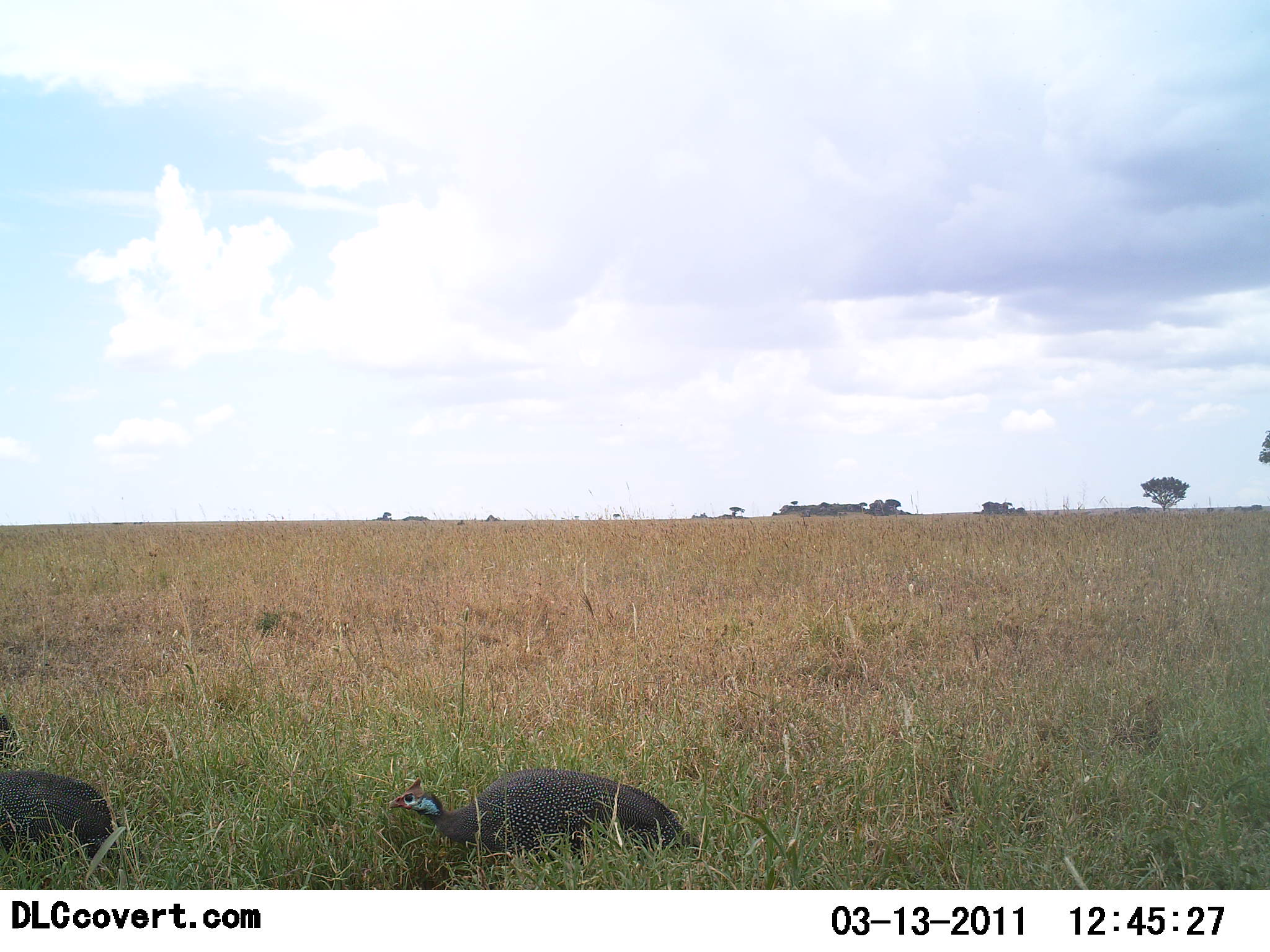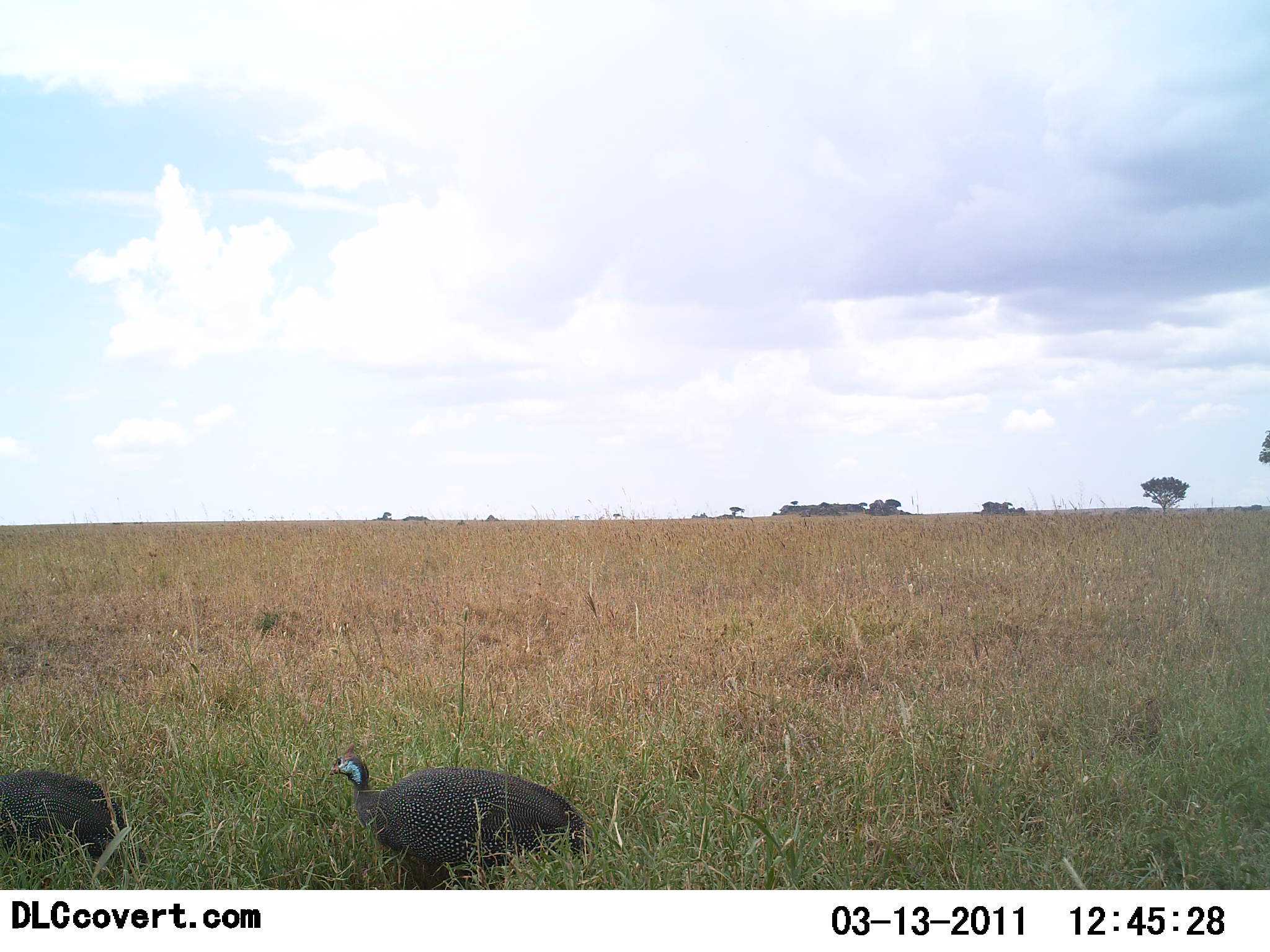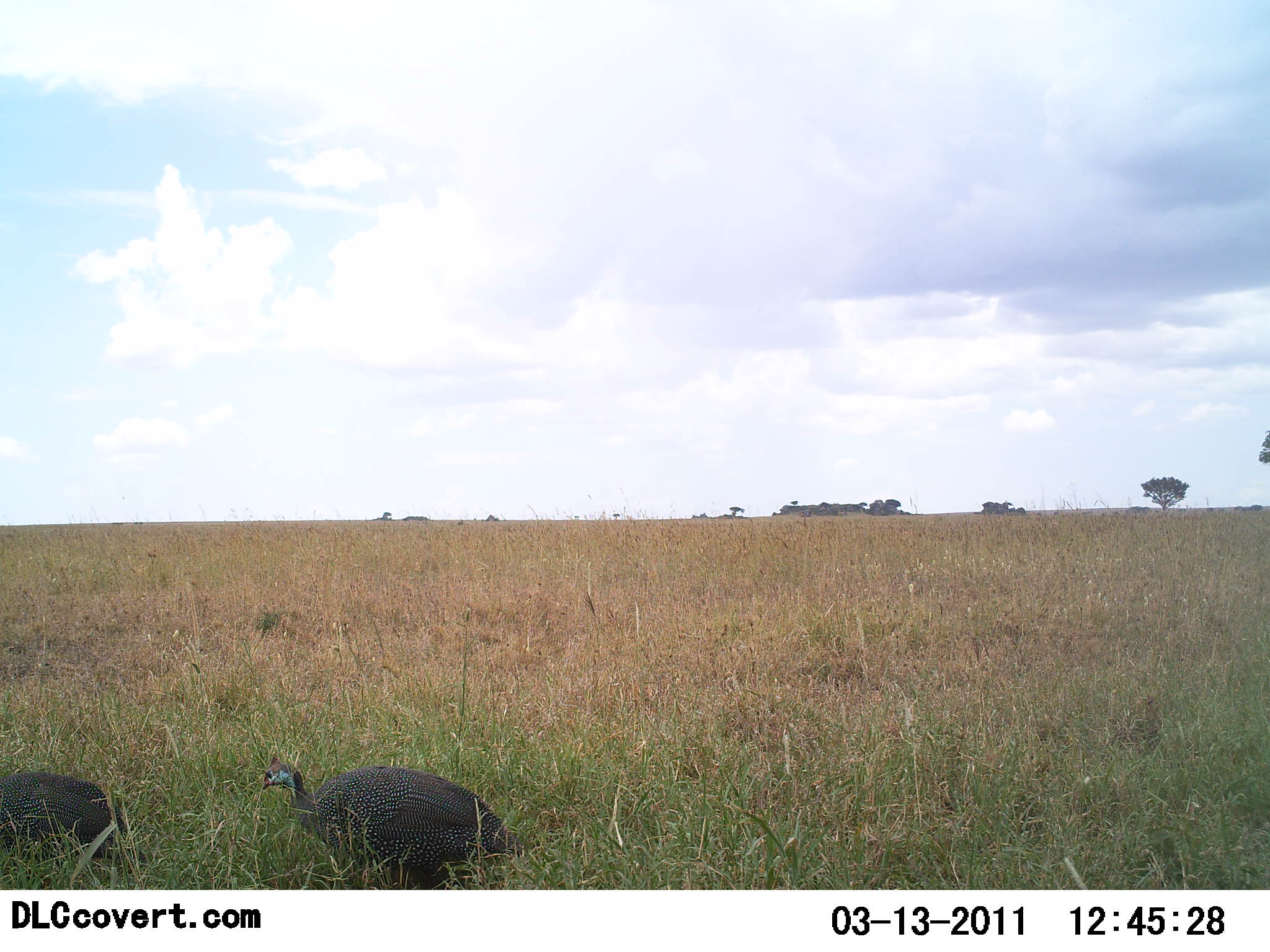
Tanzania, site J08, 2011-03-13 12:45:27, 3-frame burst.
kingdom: Animalia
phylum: Chordata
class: Aves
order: Galliformes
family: Numididae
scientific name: Numididae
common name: guinea fowl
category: guineafowl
Guineafowl (guinea fowl) (Numididae), count 2. Behavior (volunteer vote fractions): standing 23%, resting 0%, moving 77%, interacting 0%. Young present (vote fraction): 0%. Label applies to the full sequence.